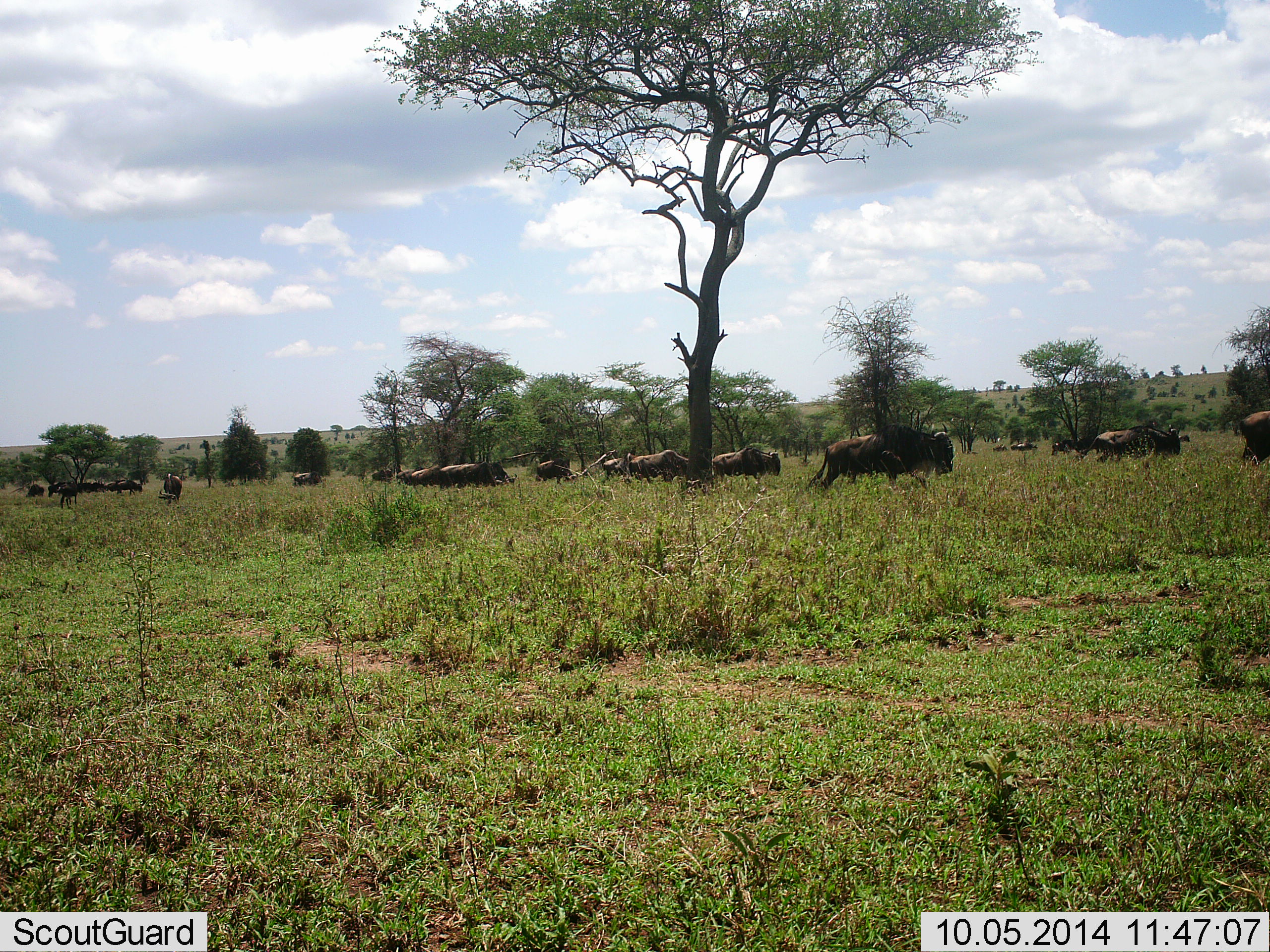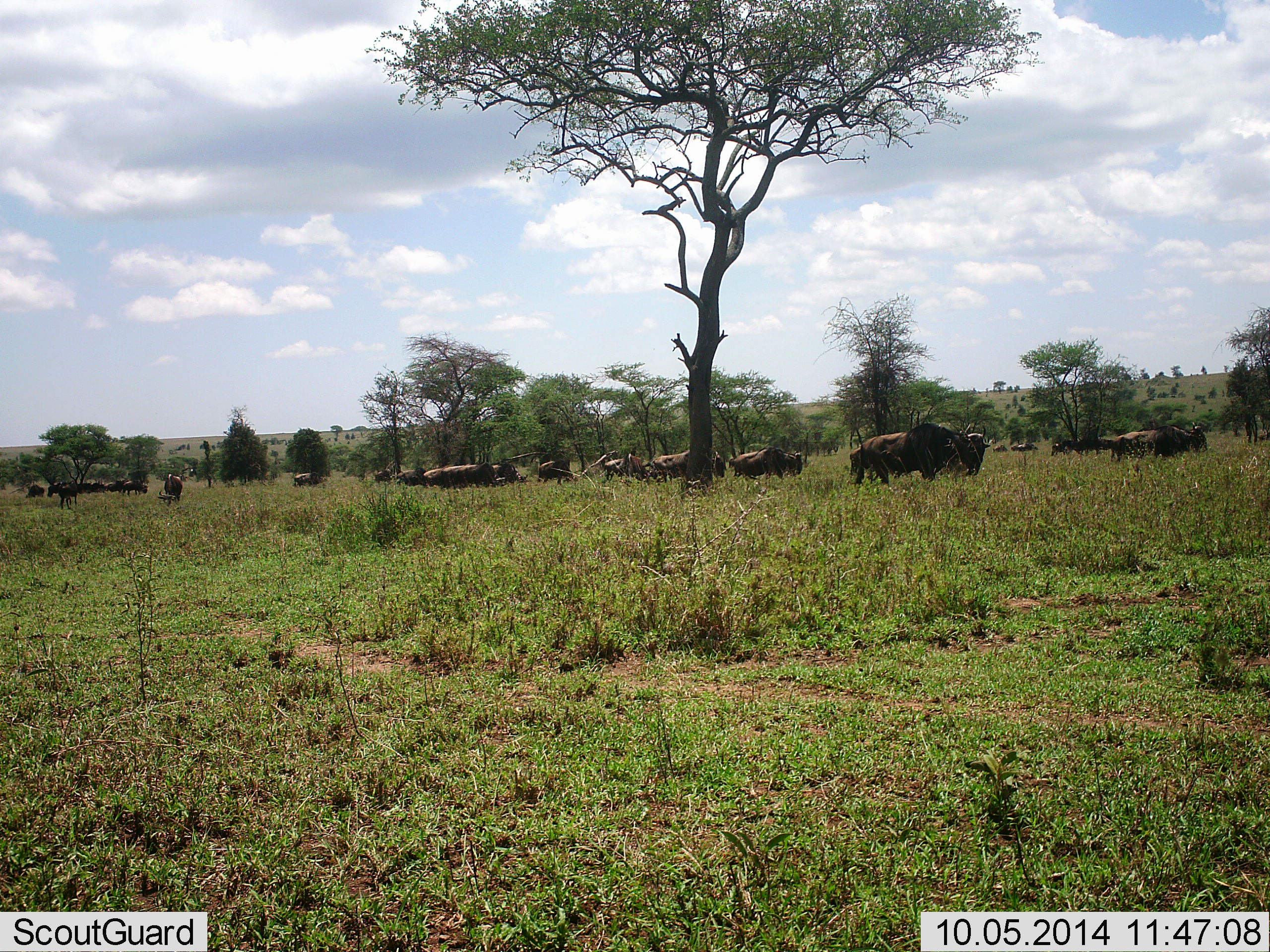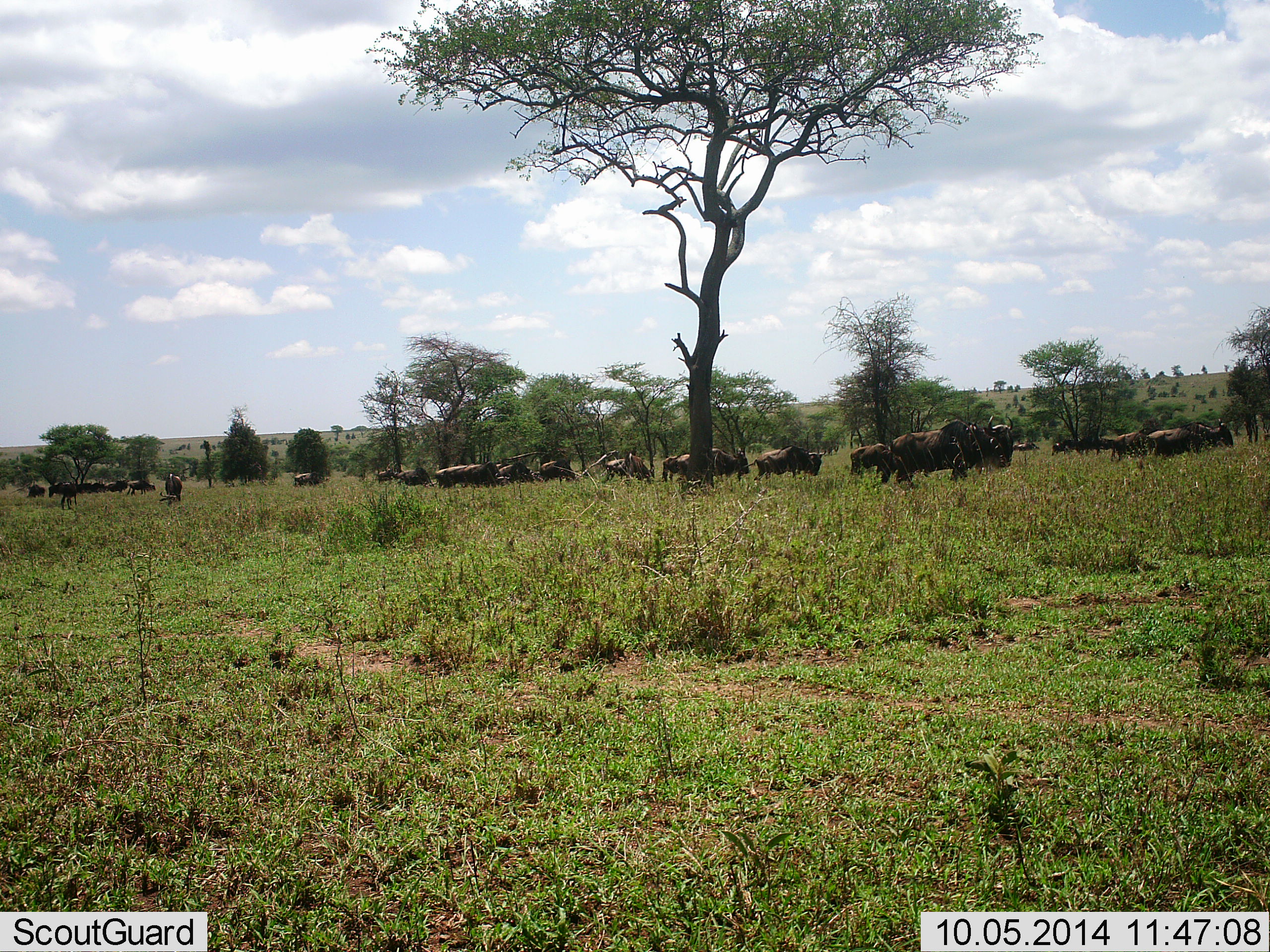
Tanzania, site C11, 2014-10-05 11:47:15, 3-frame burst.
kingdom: Animalia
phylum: Chordata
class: Mammalia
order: Artiodactyla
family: Bovidae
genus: Connochaetes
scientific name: Connochaetes taurinus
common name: blue wildebeest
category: wildebeest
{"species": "wildebeest (blue wildebeest) (Connochaetes taurinus)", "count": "11-50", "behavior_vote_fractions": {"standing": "20%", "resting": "0%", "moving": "90%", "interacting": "0%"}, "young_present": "0%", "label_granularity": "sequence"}